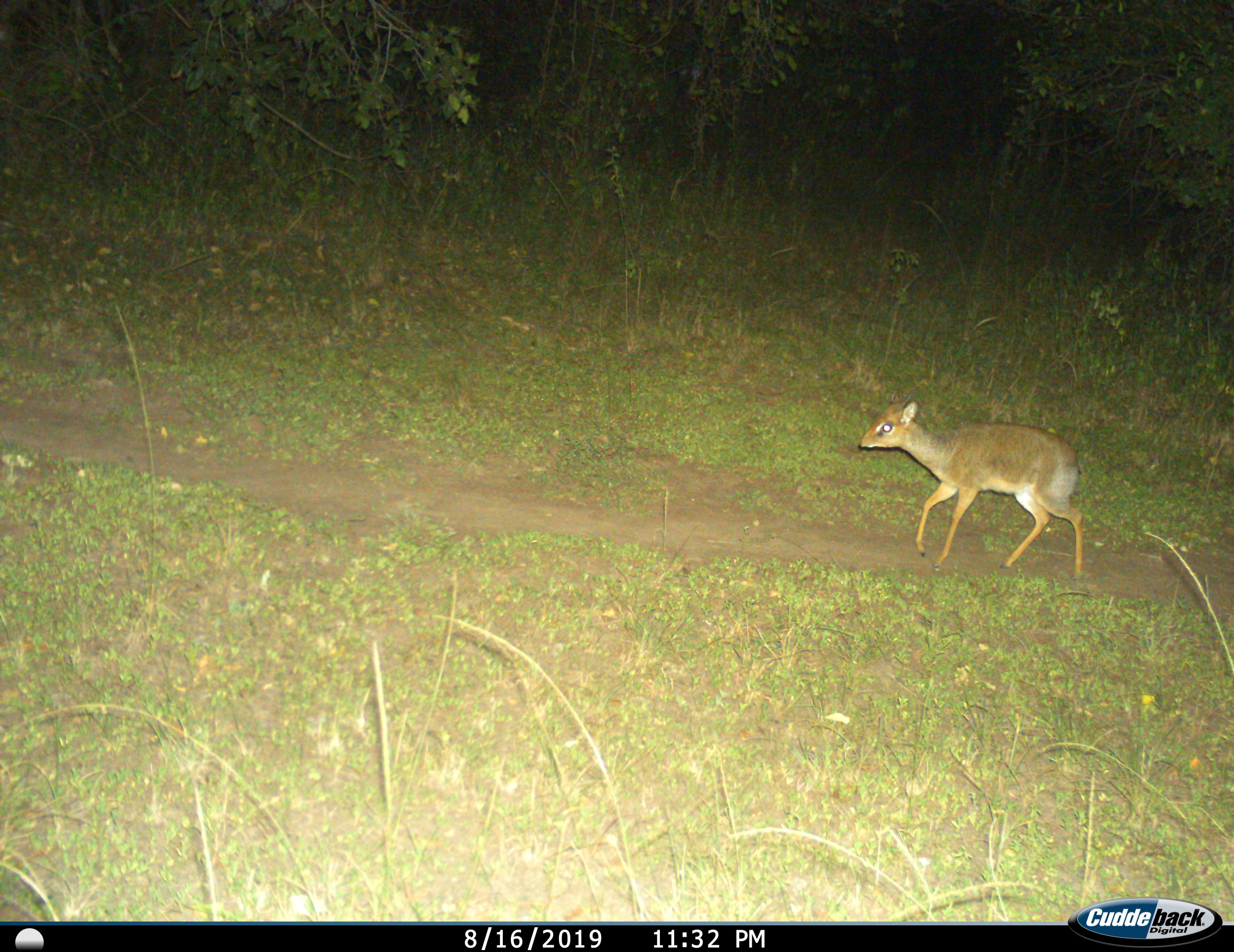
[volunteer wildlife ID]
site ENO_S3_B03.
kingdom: Animalia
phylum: Chordata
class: Mammalia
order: Artiodactyla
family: Bovidae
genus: Madoqua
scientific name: Madoqua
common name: dik-dik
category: dikdik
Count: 1.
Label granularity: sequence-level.